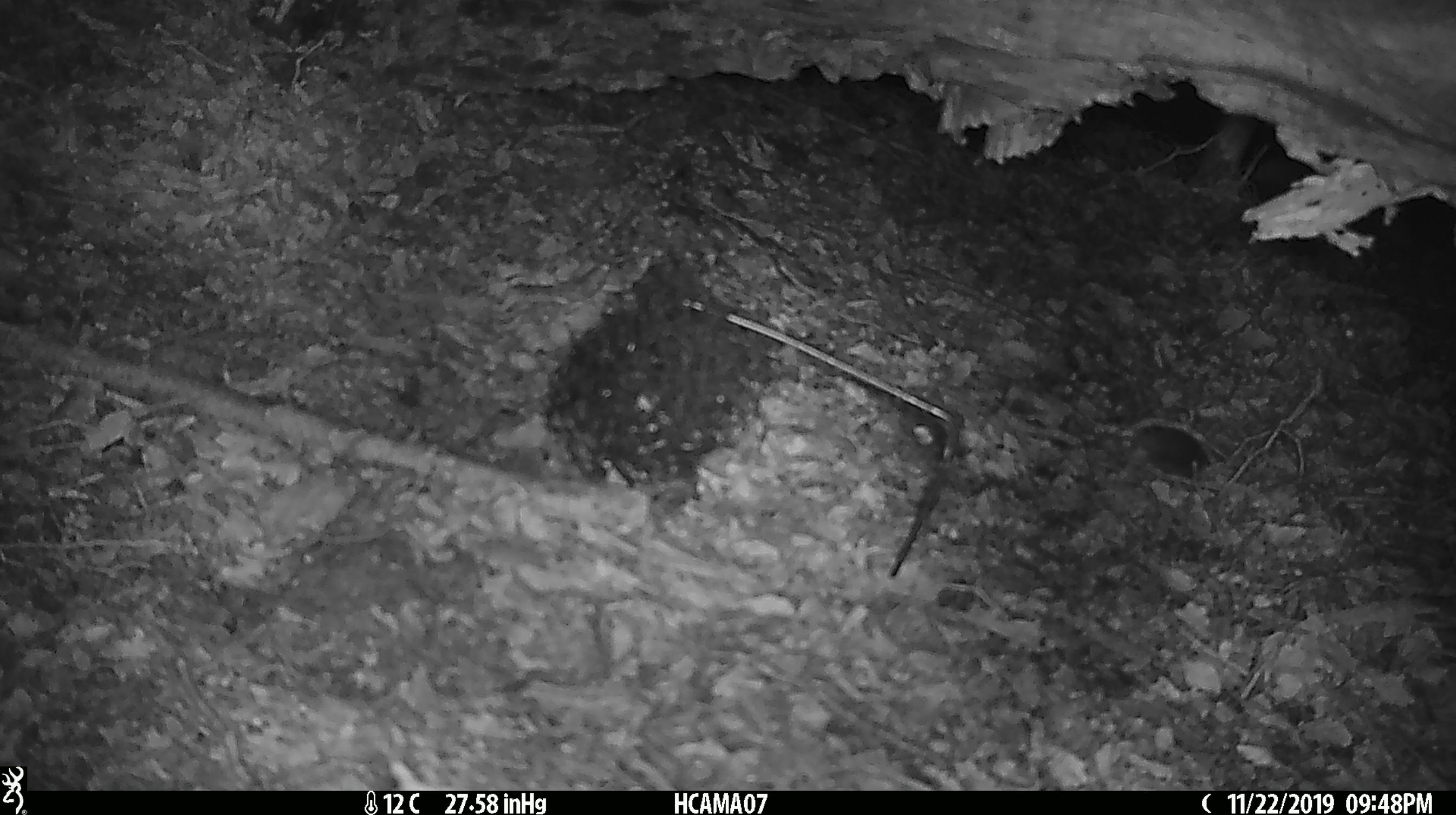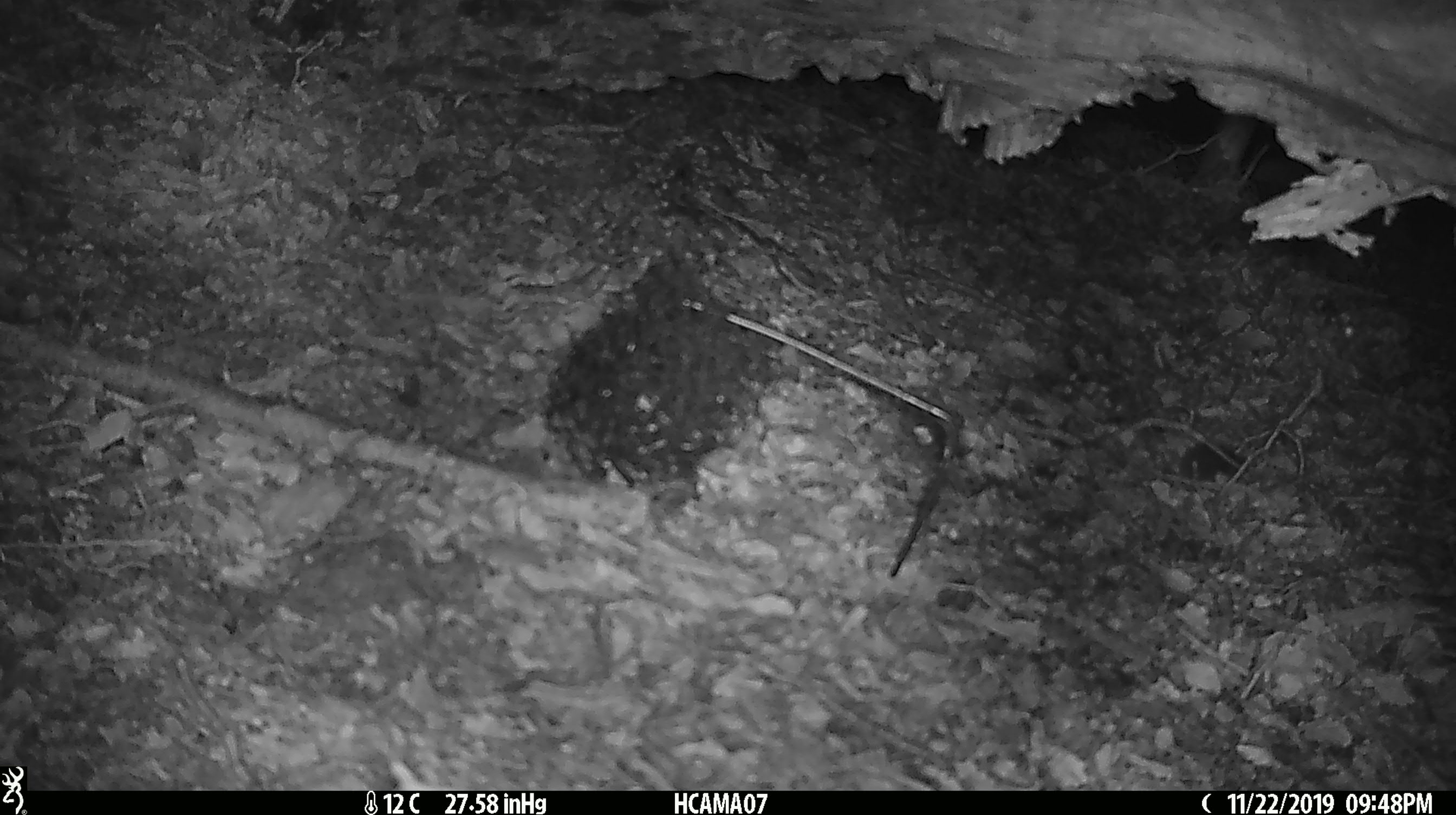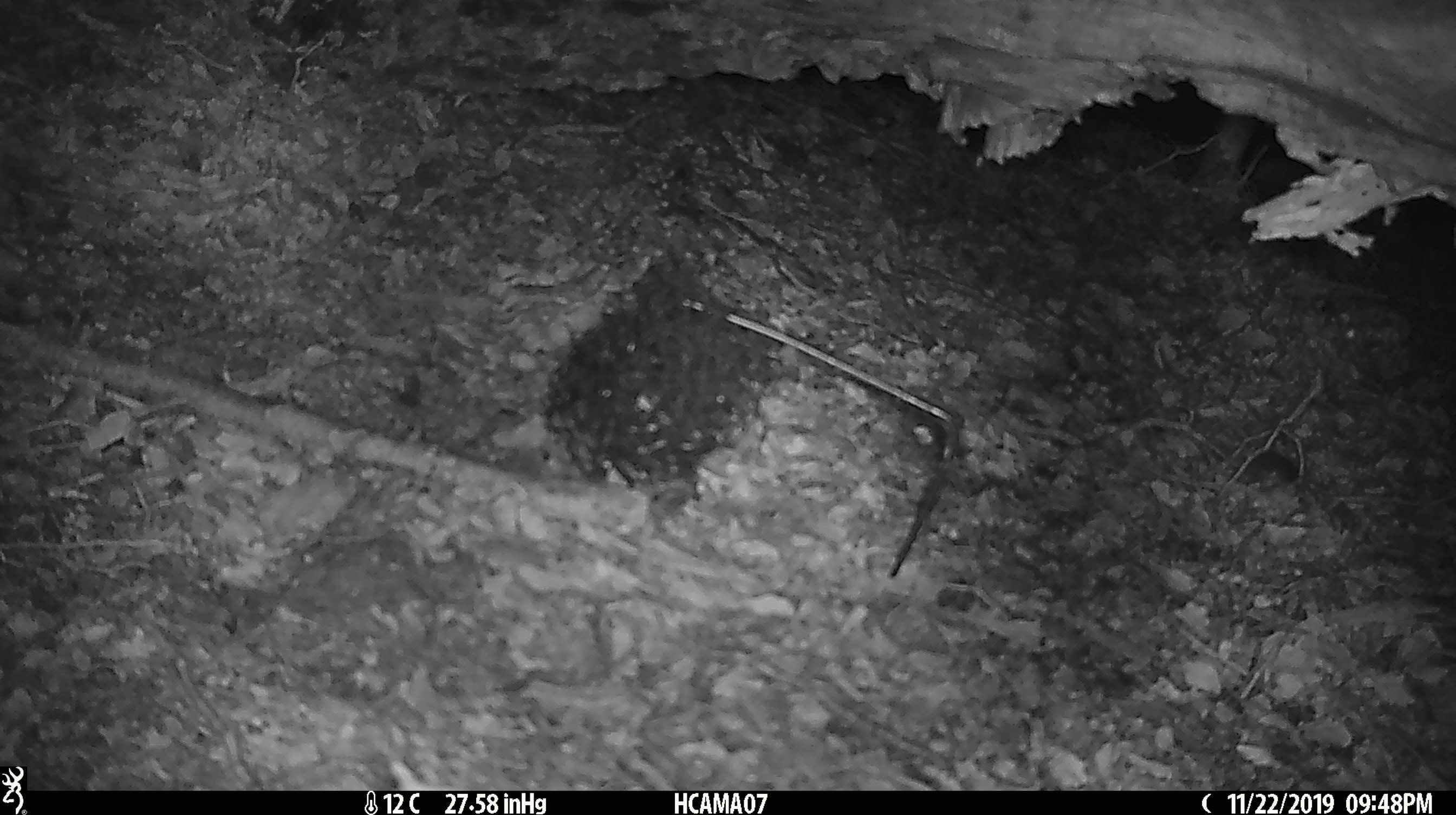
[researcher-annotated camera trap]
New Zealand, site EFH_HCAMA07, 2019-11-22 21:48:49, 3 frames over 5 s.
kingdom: Animalia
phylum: Chordata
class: Mammalia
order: Rodentia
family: Muridae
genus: Mus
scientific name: Mus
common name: mouse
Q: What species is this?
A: Mouse (Mus).